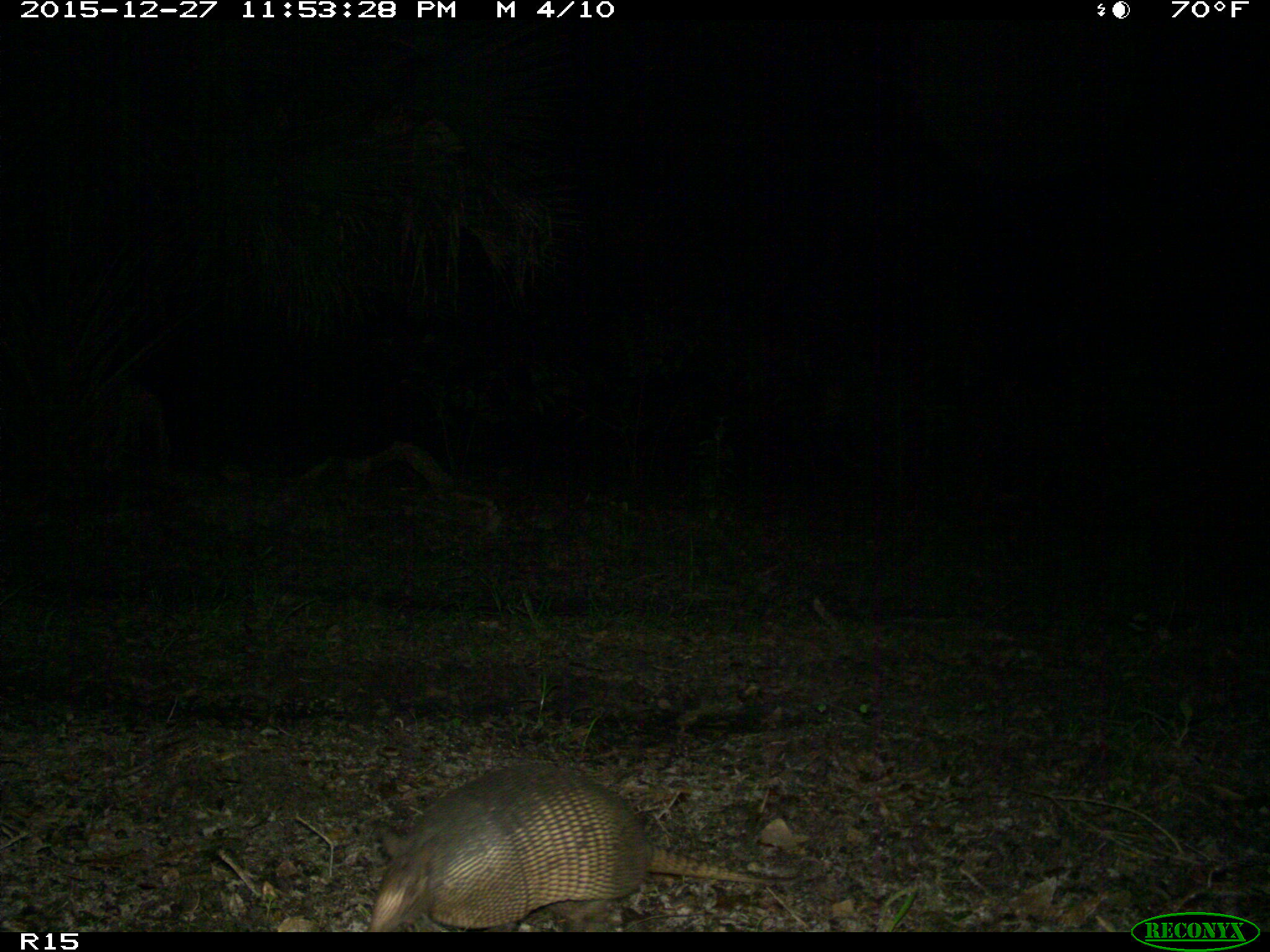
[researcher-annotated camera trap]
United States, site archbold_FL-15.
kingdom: Animalia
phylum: Chordata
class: Mammalia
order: Cingulata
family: Dasypodidae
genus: Dasypus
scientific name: Dasypus novemcinctus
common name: nine-banded armadillo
Dasypus novemcinctus (nine-banded armadillo).